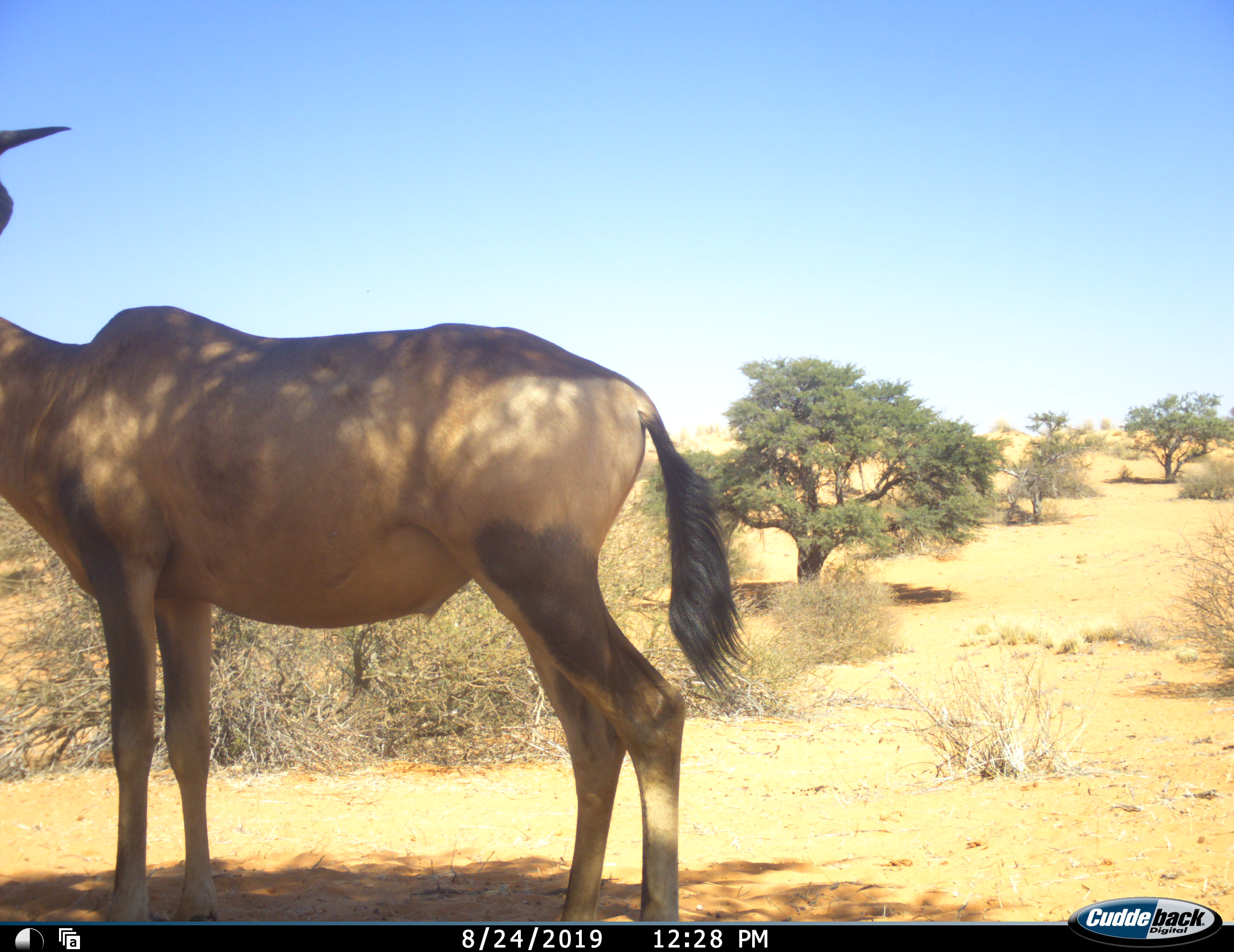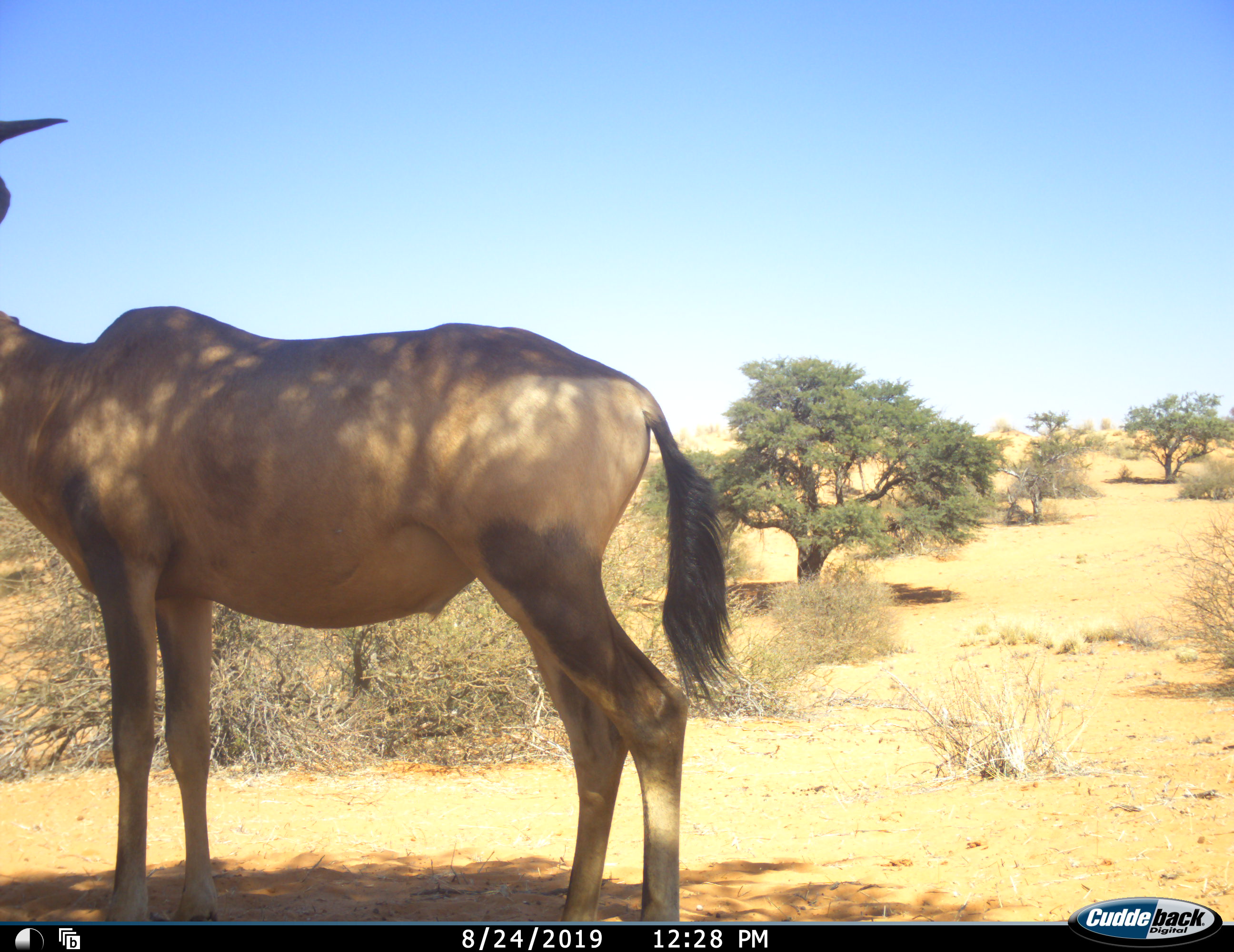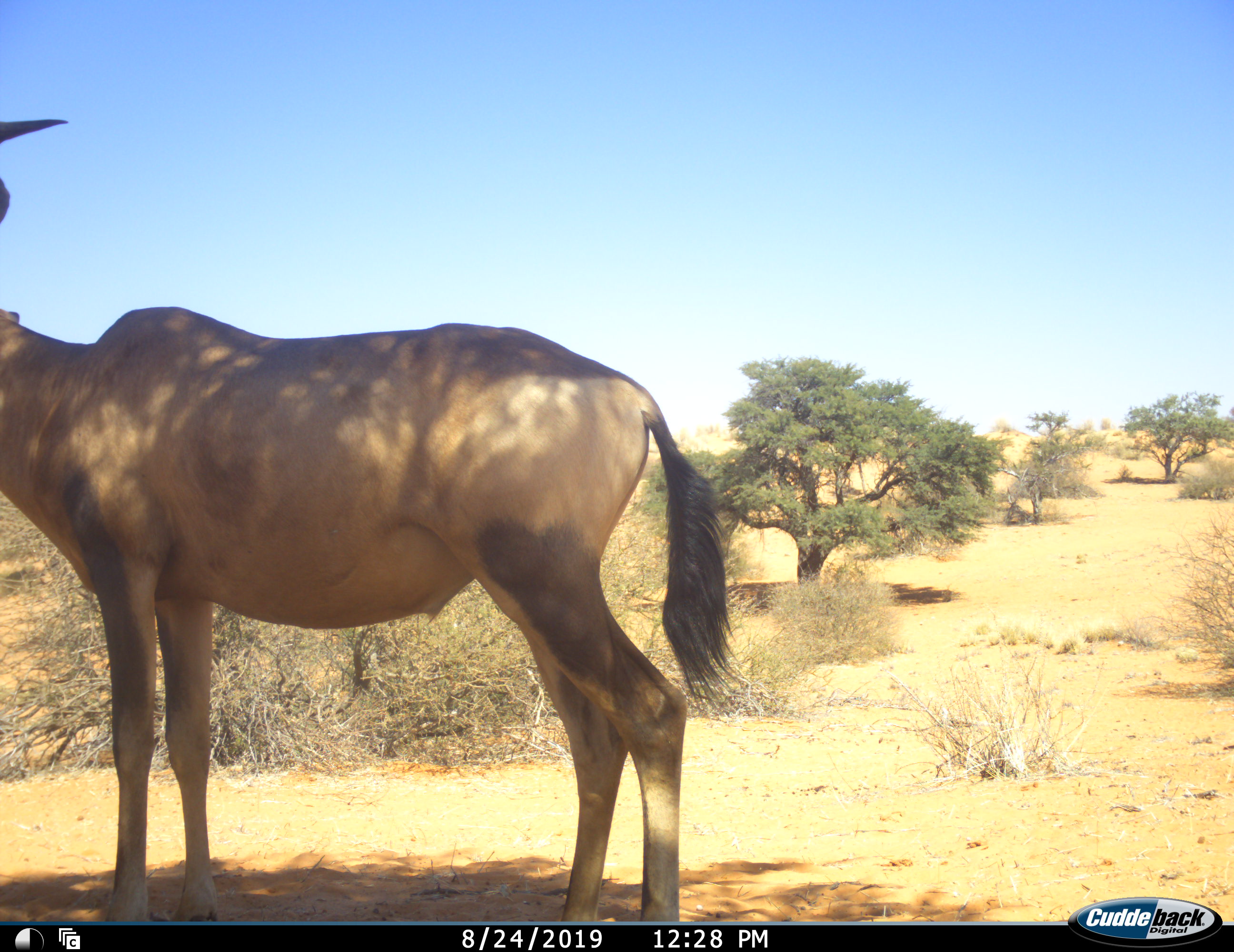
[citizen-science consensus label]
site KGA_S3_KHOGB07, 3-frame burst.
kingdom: Animalia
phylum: Chordata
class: Mammalia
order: Artiodactyla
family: Bovidae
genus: Alcelaphus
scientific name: Alcelaphus buselaphus caama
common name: red hartebeest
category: hartebeestred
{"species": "hartebeestred (red hartebeest) (Alcelaphus buselaphus caama)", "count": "1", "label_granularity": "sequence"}